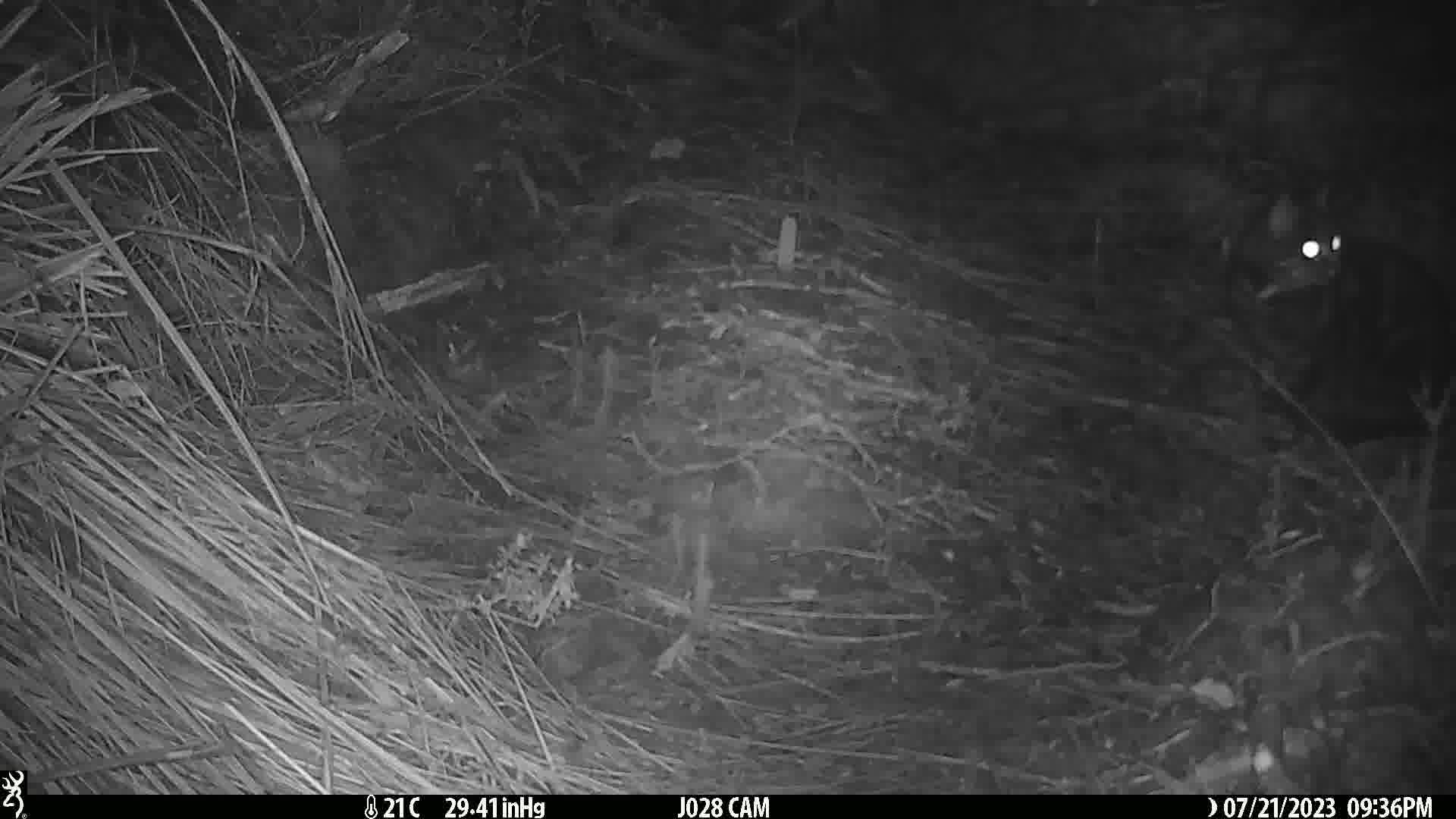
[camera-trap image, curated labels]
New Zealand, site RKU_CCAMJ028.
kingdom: Animalia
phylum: Chordata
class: Mammalia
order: Carnivora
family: Felidae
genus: Felis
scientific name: Felis catus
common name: domestic cat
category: cat